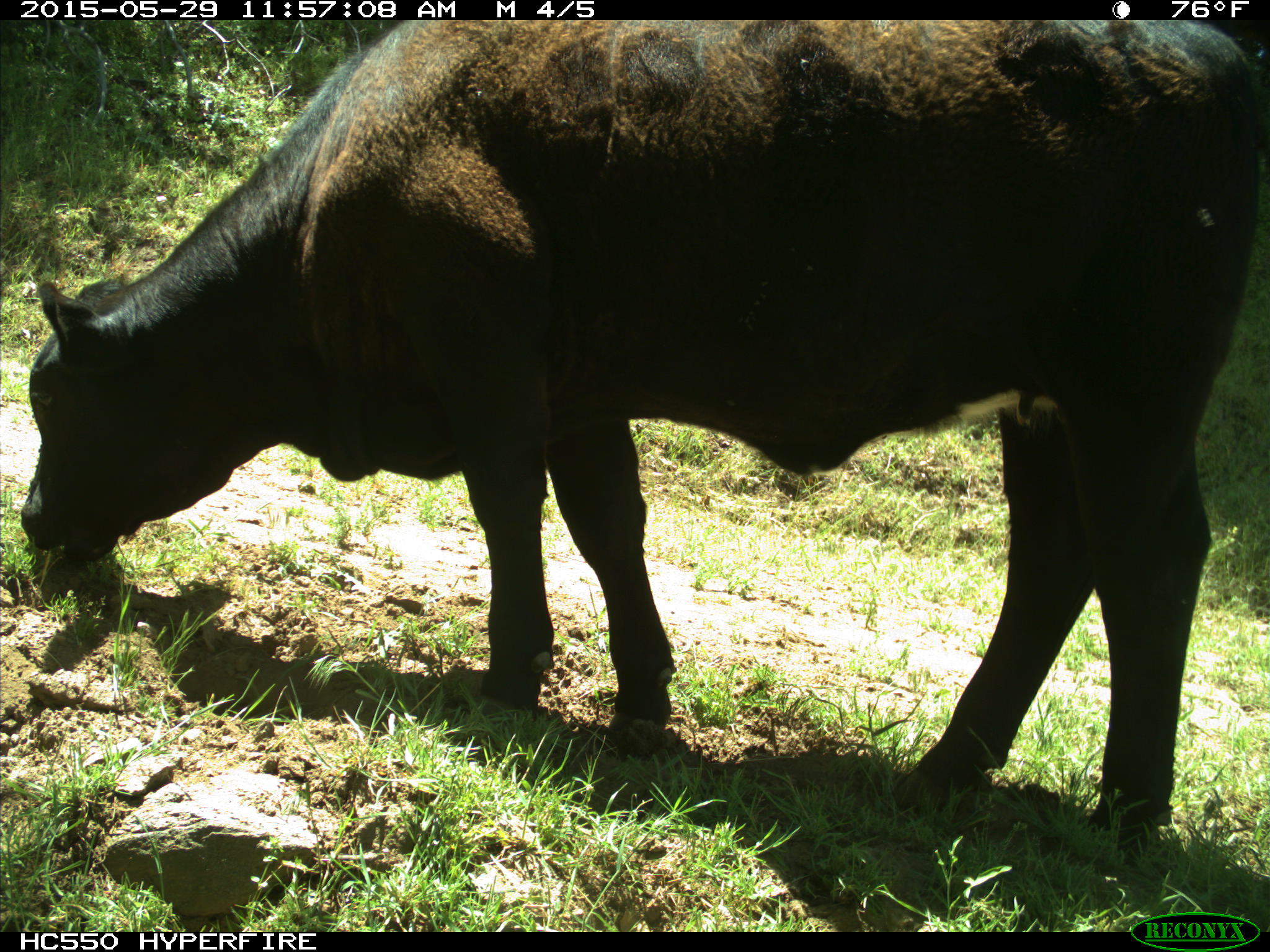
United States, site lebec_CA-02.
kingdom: Animalia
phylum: Chordata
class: Mammalia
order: Artiodactyla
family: Bovidae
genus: Bos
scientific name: Bos taurus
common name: domestic cow